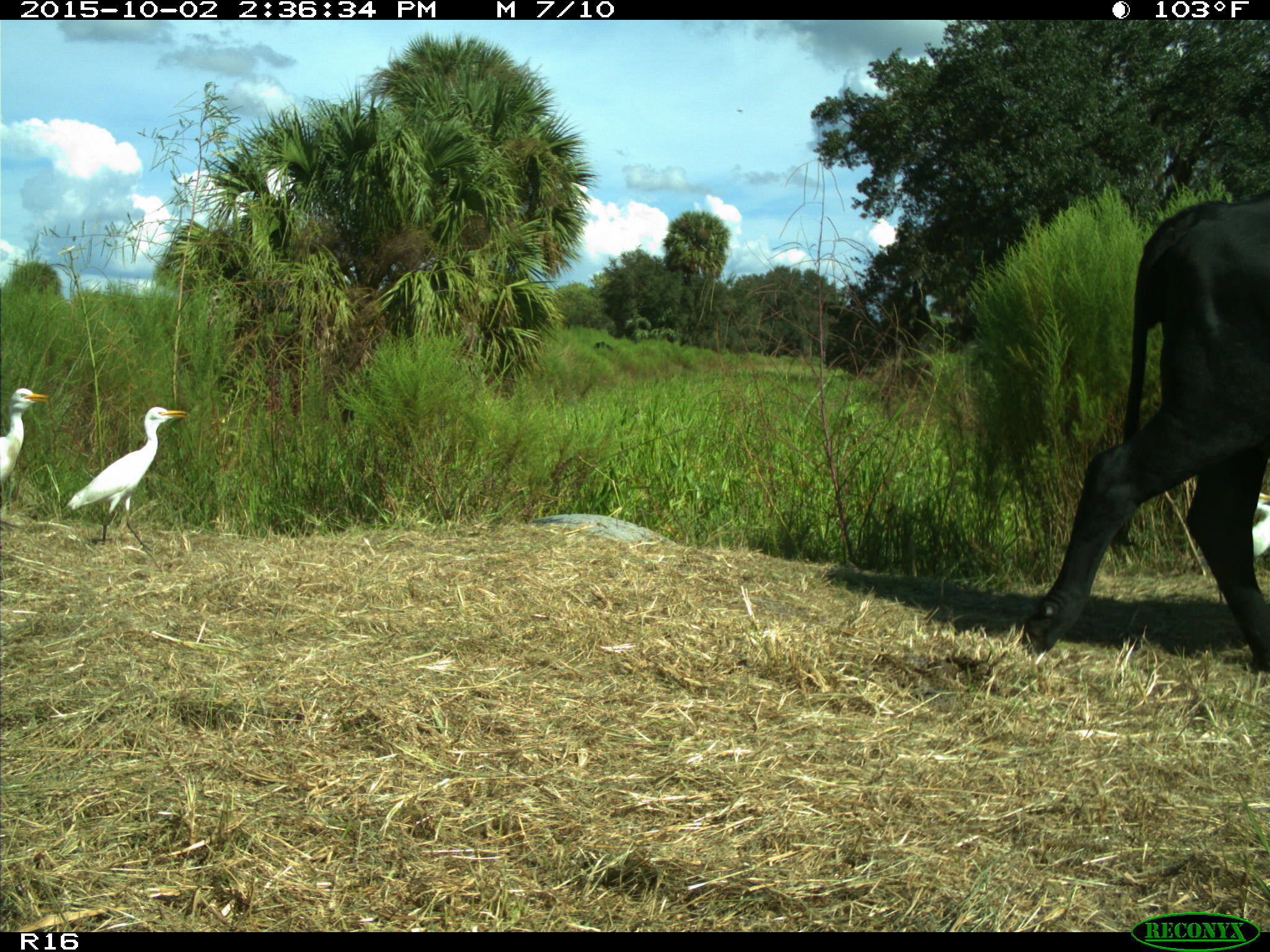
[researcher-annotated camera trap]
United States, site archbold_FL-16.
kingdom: Animalia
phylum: Chordata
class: Mammalia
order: Artiodactyla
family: Bovidae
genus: Bos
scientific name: Bos taurus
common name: domestic cow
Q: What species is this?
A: Bos taurus (domestic cow).